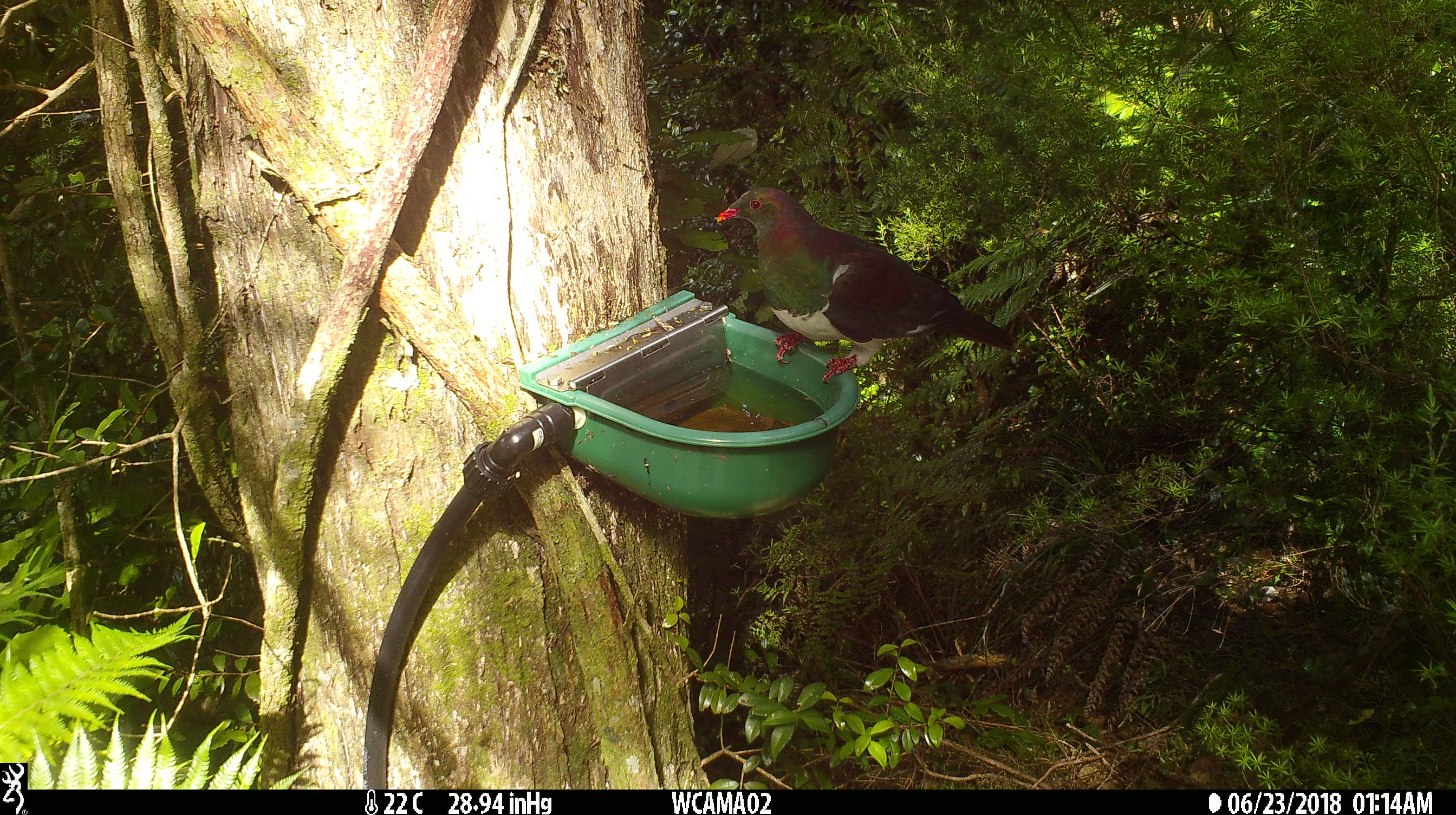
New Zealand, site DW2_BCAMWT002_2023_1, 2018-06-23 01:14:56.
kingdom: Animalia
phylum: Chordata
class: Aves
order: Columbiformes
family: Columbidae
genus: Hemiphaga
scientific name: Hemiphaga novaeseelandiae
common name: new zealand pigeon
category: kereru